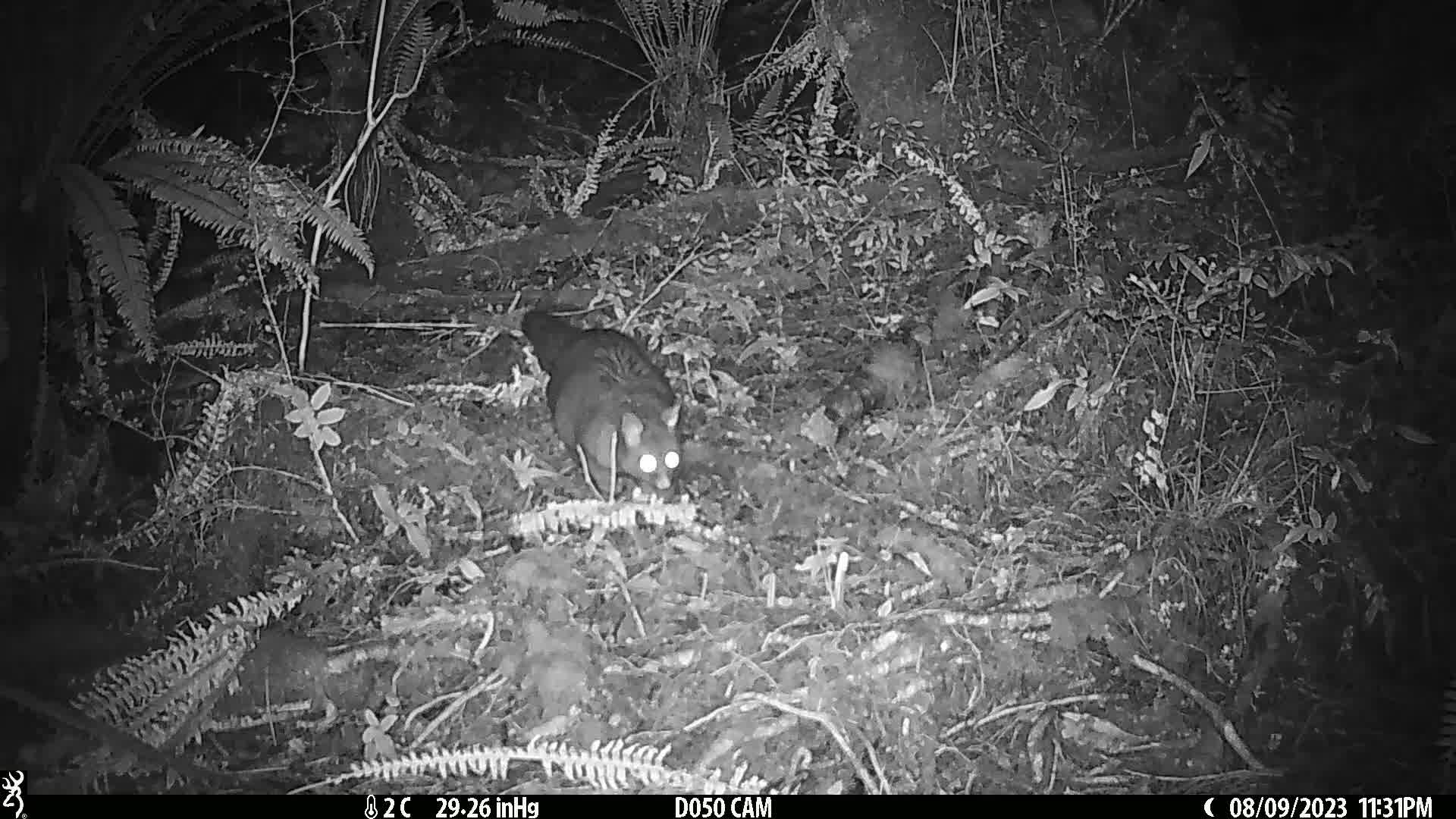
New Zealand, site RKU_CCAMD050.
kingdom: Animalia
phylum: Chordata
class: Mammalia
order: Diprotodontia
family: Phalangeridae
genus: Trichosurus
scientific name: Trichosurus vulpecula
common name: common brushtail possum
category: possum